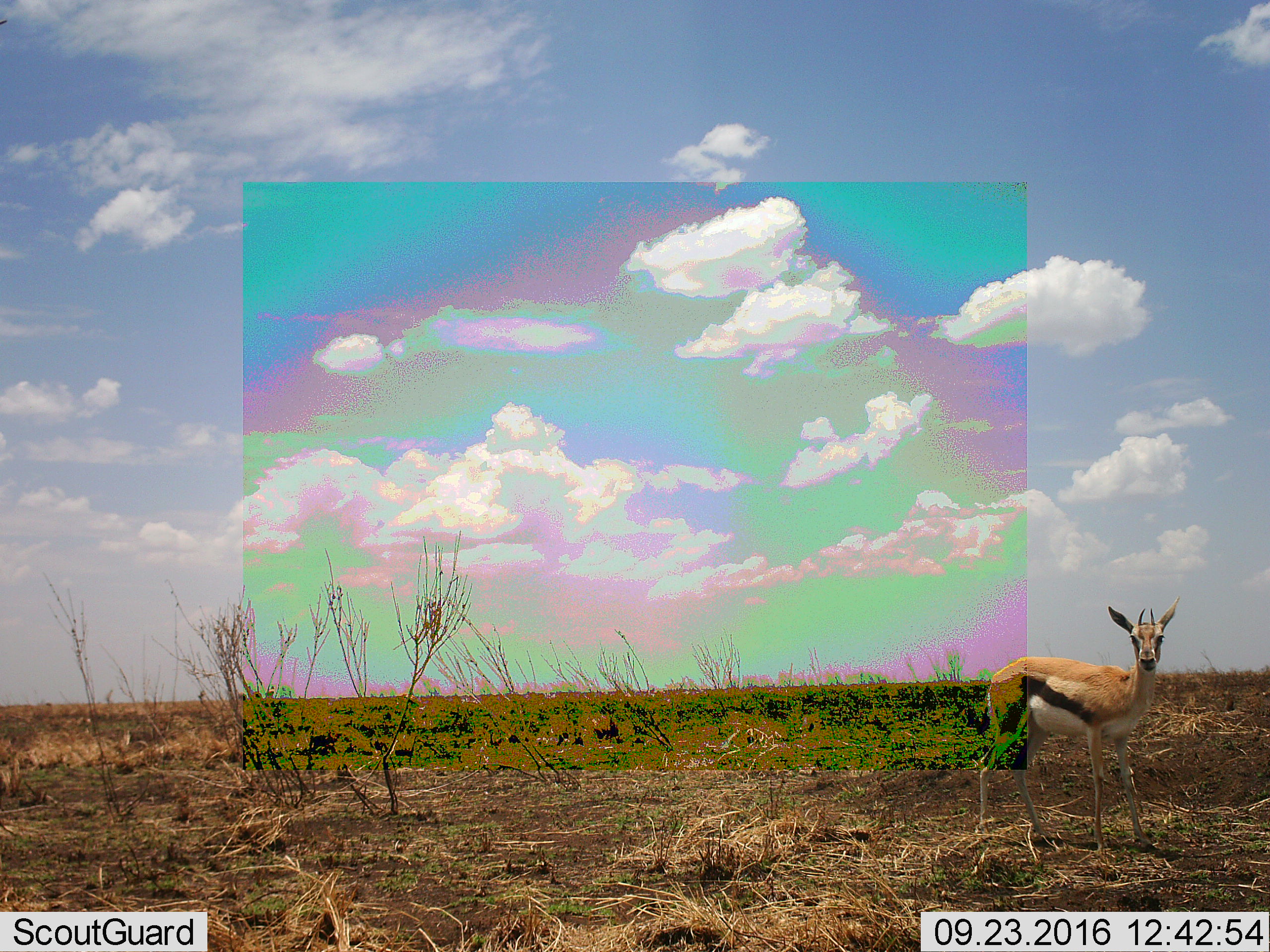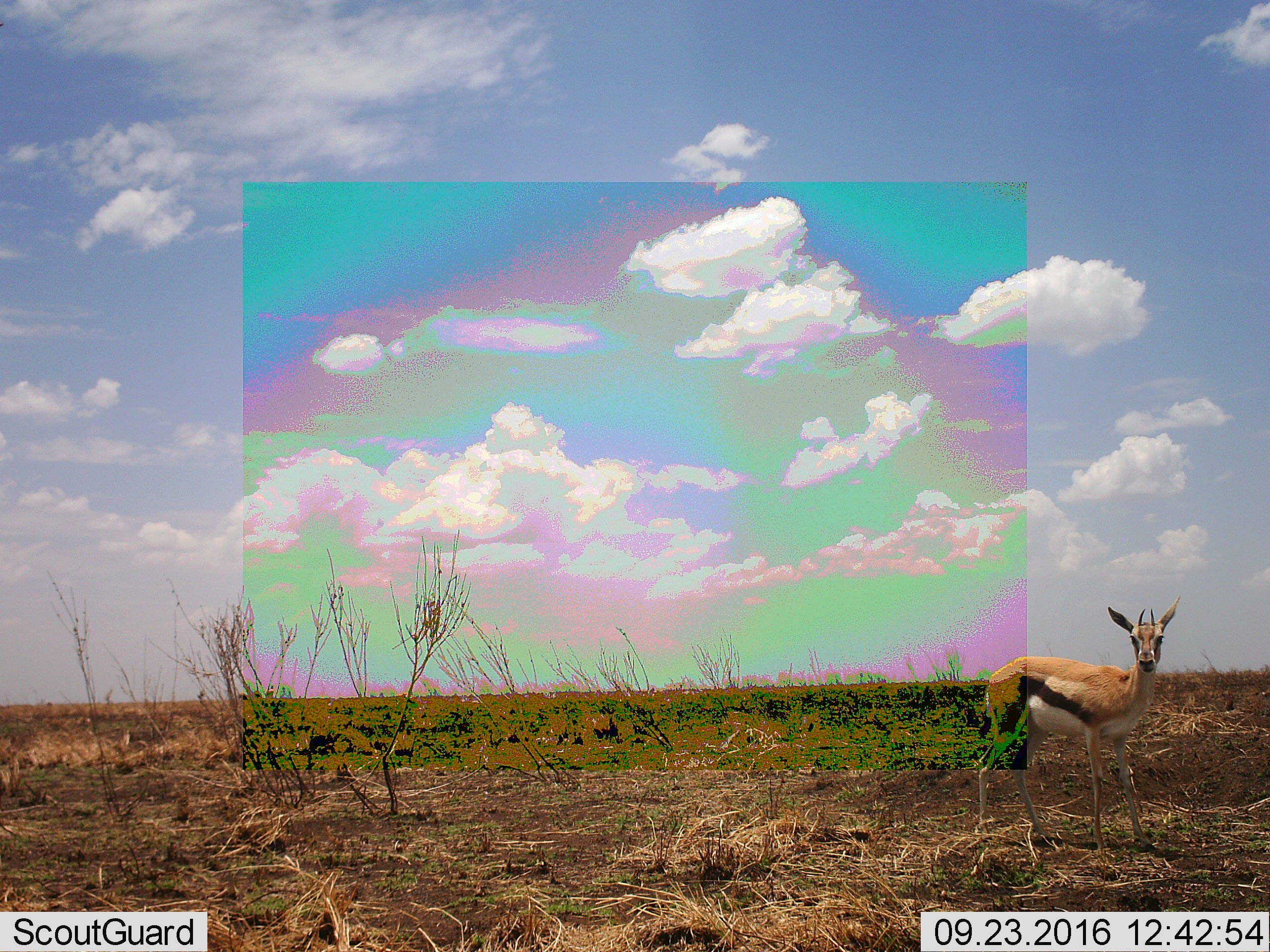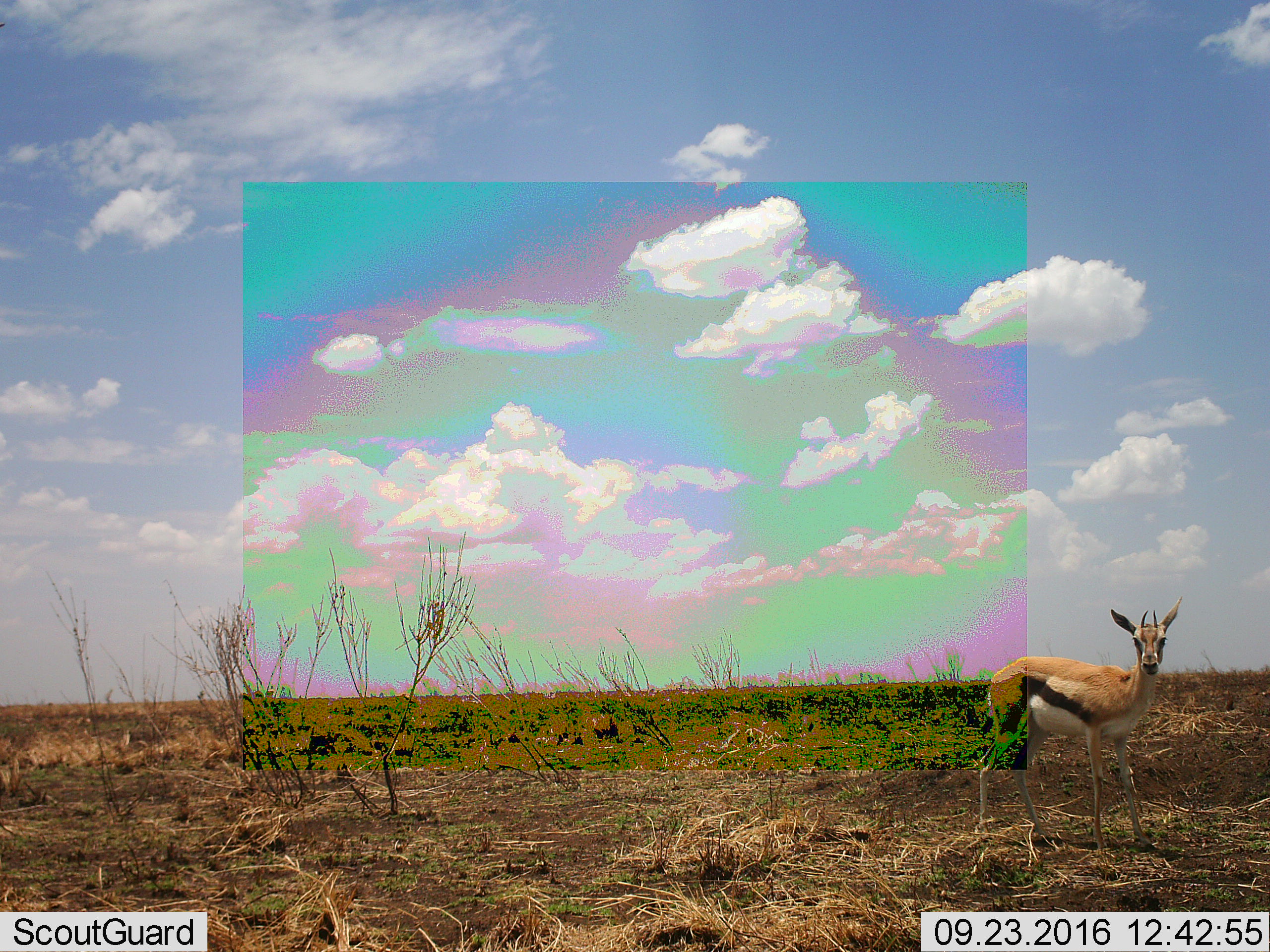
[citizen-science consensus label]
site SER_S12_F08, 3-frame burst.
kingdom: Animalia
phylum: Chordata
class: Mammalia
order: Artiodactyla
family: Bovidae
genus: Eudorcas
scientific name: Eudorcas thomsonii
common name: thomson's gazelle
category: gazellethomsons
Gazellethomsons (thomson's gazelle) (Eudorcas thomsonii), count 1. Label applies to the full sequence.